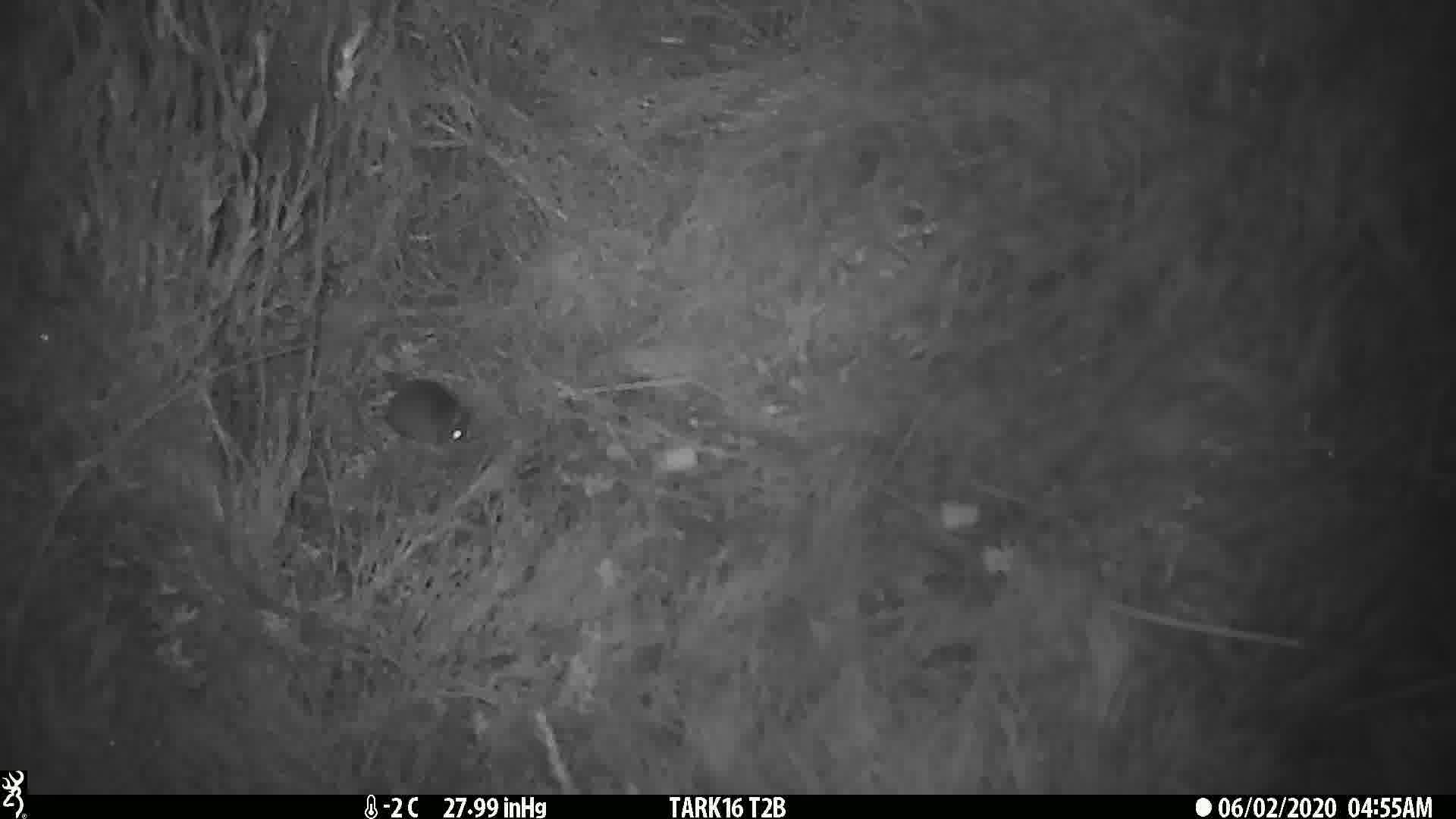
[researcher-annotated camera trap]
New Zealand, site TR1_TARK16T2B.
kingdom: Animalia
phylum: Chordata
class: Mammalia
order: Rodentia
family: Muridae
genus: Mus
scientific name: Mus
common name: mouse